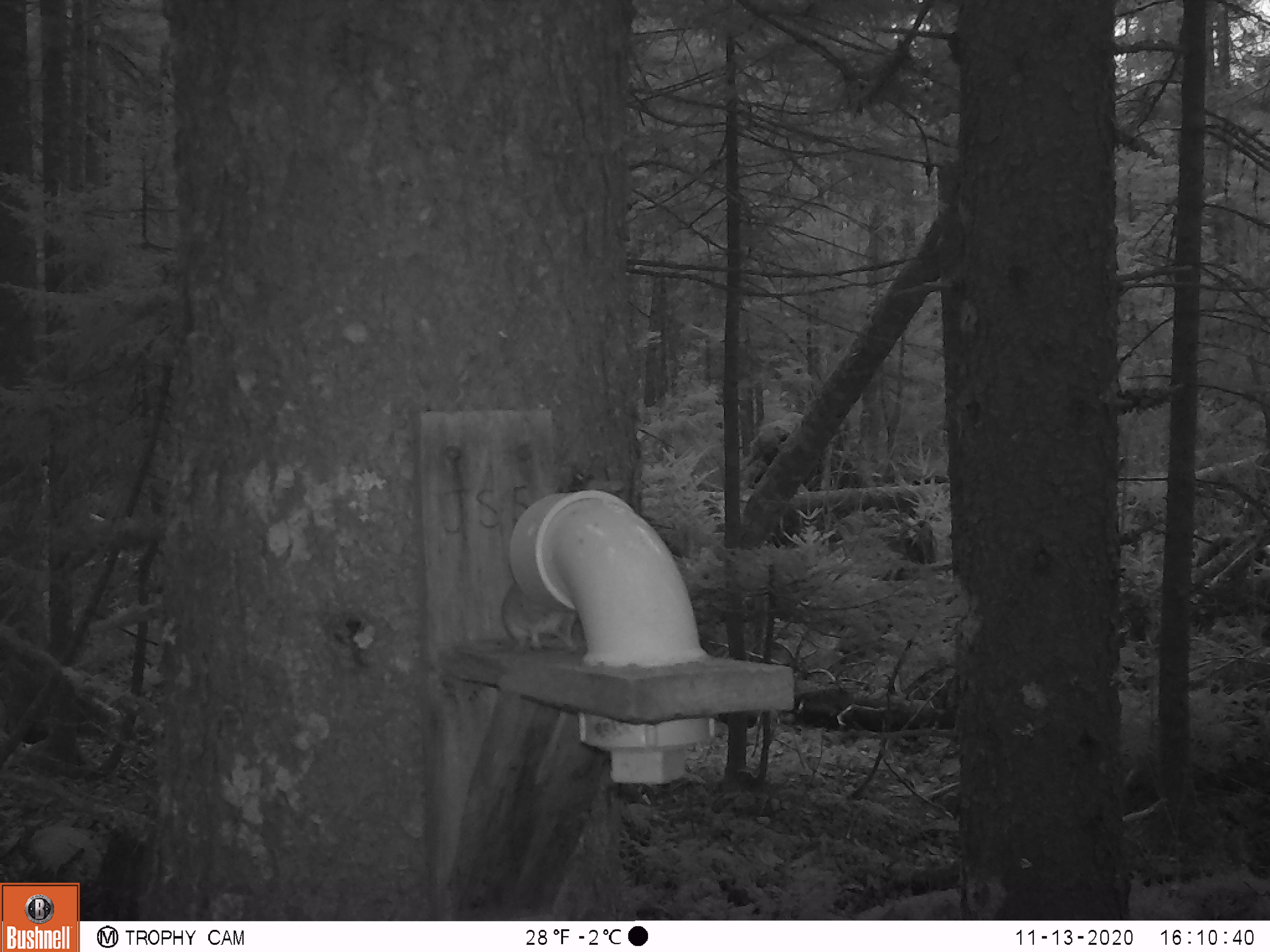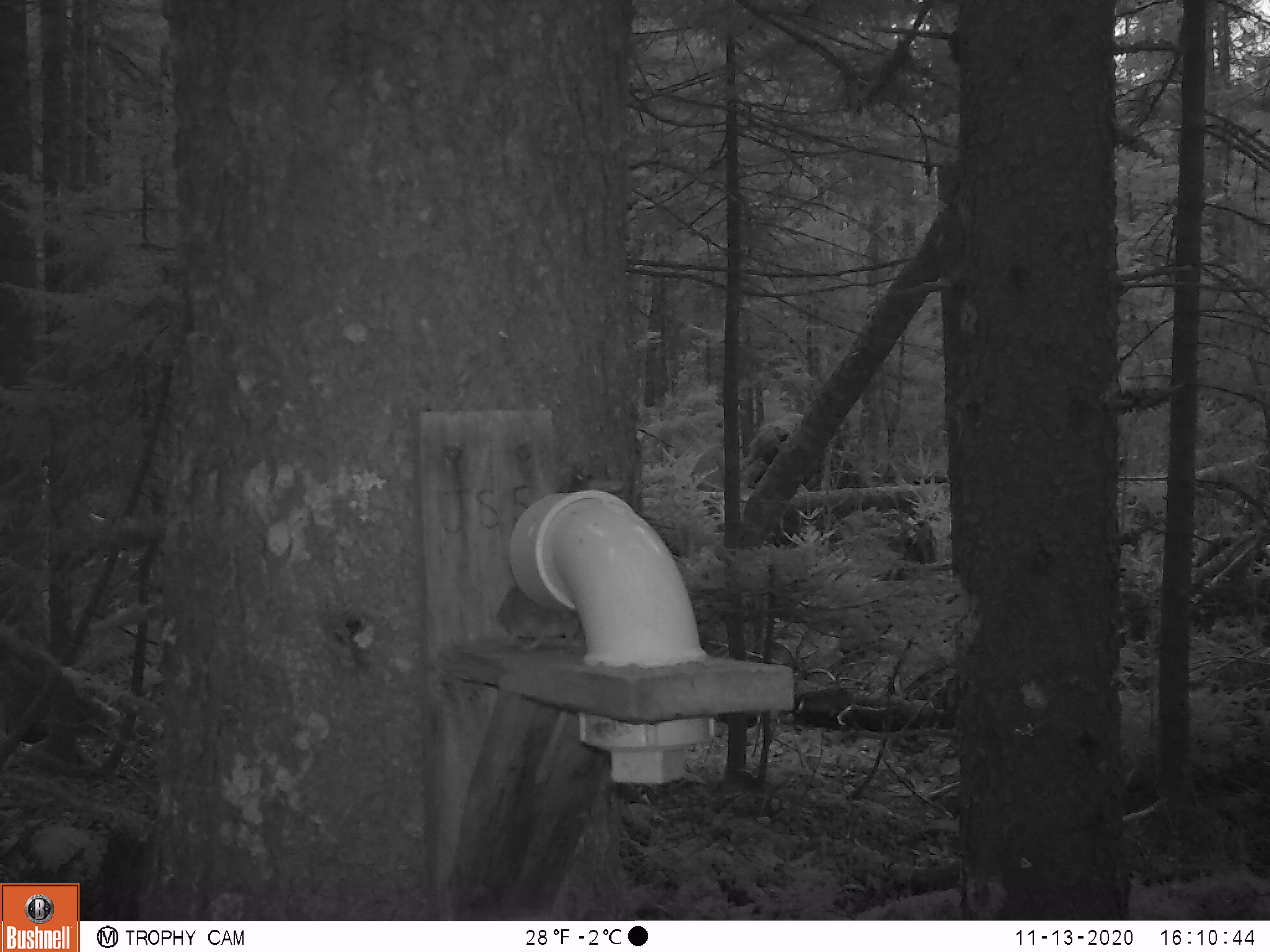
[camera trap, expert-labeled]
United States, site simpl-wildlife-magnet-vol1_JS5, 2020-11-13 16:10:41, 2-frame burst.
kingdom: Animalia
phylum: Chordata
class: Mammalia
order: Rodentia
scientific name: Rodentia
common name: mouse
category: mouse sp.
Mouse sp. (mouse) (Rodentia).